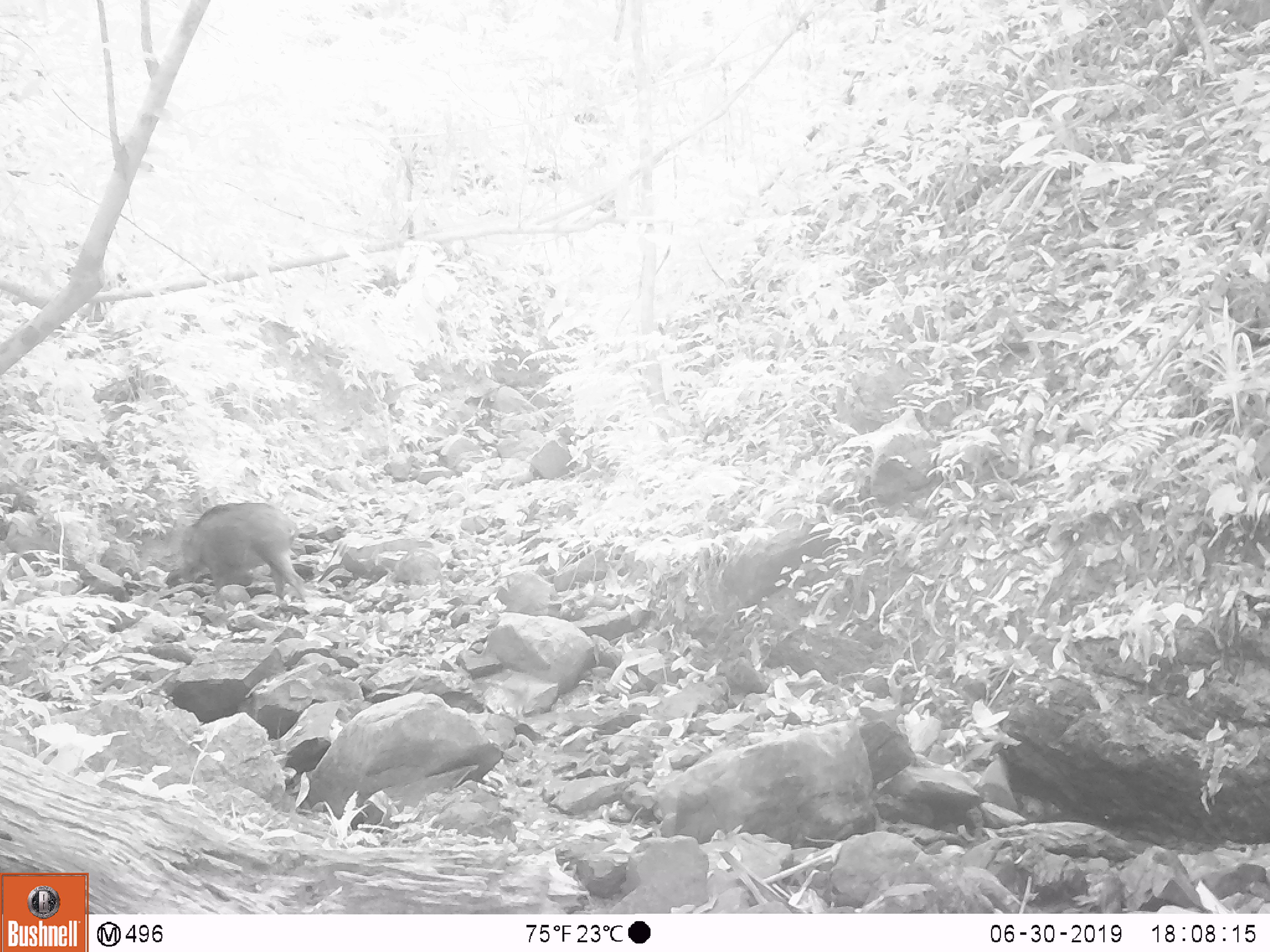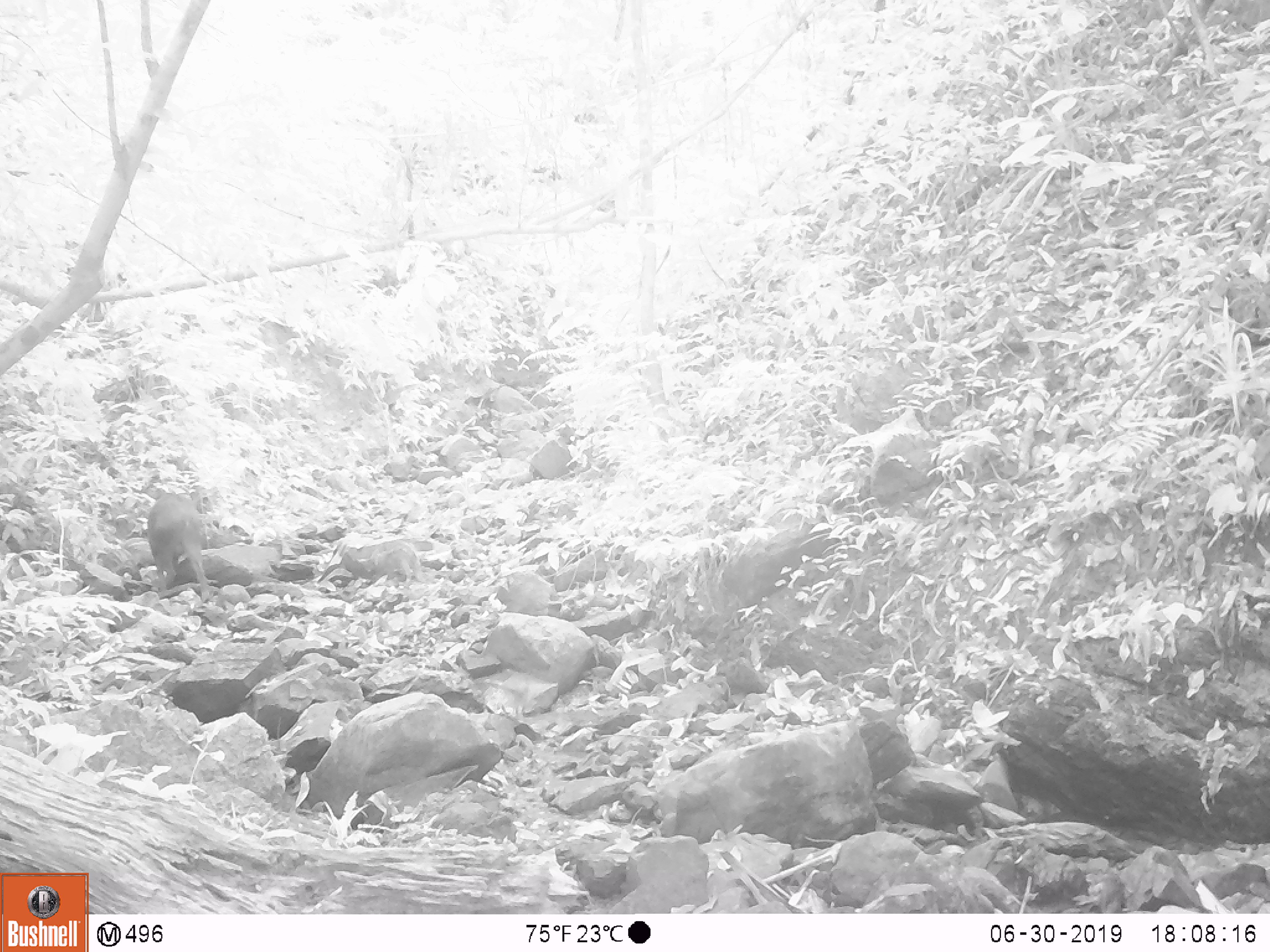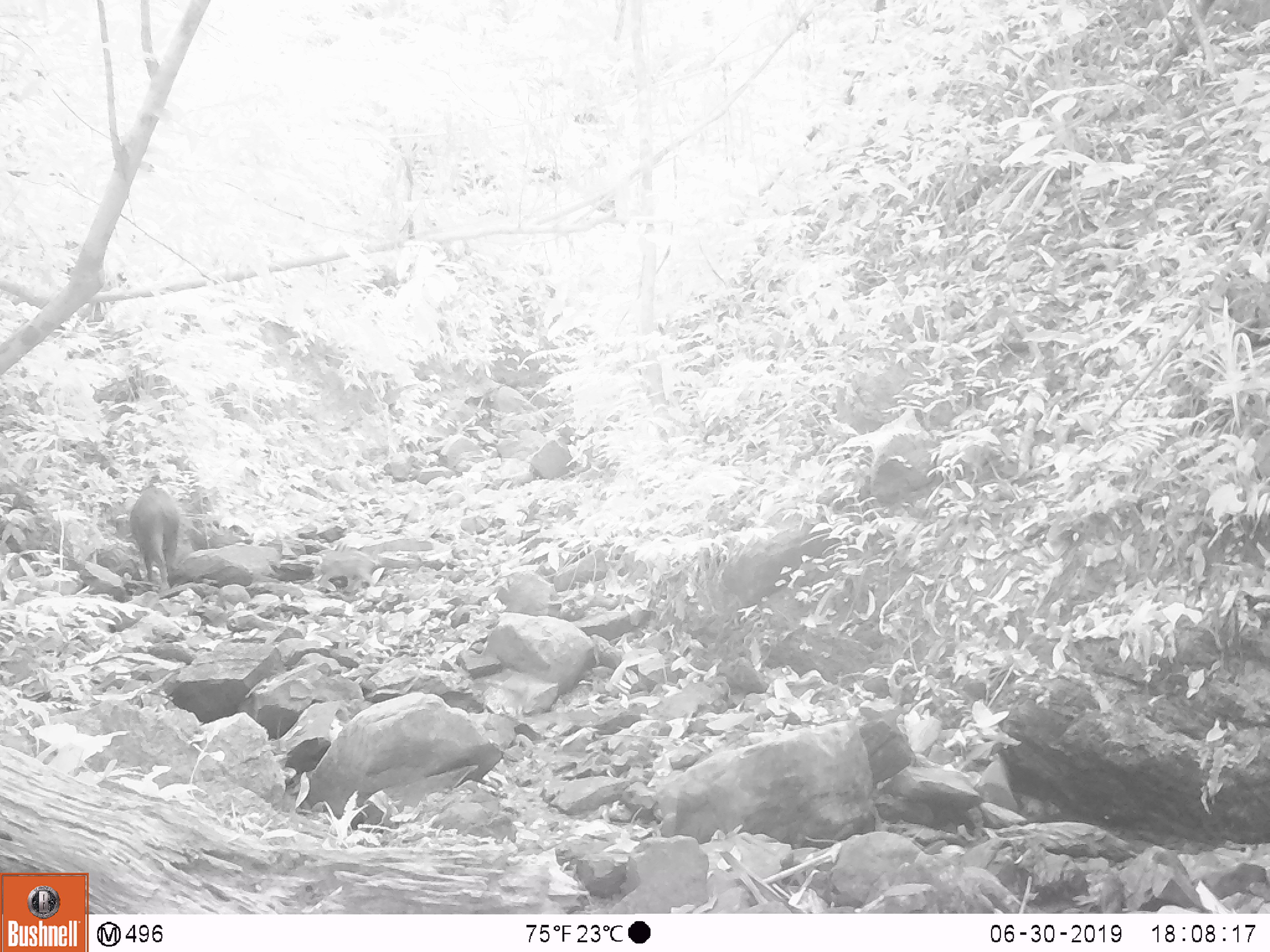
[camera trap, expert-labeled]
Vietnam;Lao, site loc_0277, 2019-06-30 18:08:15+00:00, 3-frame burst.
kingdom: Animalia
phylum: Chordata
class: Mammalia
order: Artiodactyla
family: Suidae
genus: Sus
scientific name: Sus scrofa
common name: eurasian wild pig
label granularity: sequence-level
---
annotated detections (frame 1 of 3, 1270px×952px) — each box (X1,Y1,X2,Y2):
eurasian wild pig: (162,501,309,599)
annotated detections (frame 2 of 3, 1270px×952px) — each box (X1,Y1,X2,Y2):
eurasian wild pig: (146,492,210,603)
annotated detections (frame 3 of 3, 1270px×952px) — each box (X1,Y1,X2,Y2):
eurasian wild pig: (128,484,183,591)